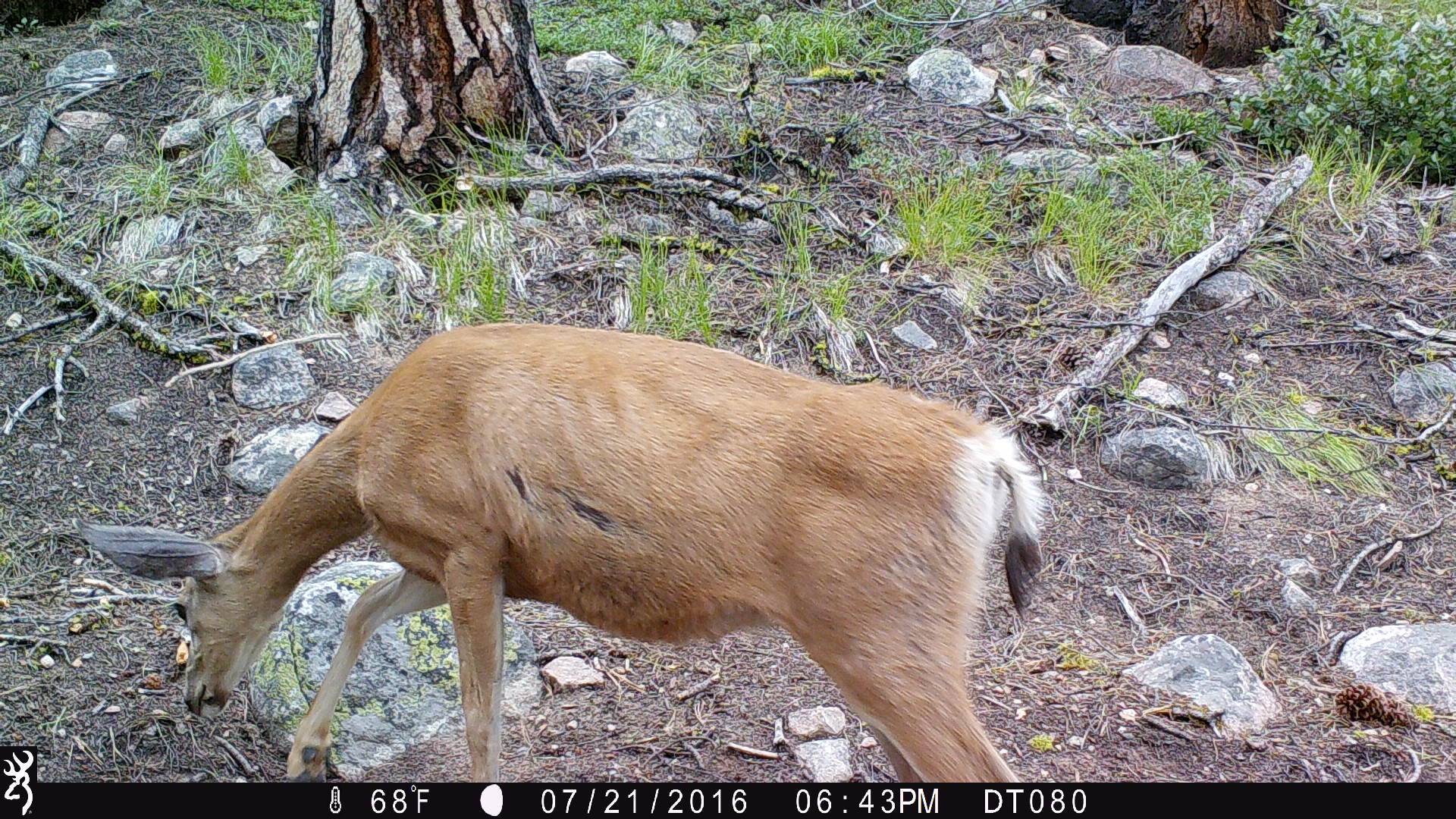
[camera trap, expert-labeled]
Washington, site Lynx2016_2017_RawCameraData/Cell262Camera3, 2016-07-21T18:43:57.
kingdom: Animalia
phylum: Chordata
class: Mammalia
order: Artiodactyla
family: Cervidae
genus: Odocoileus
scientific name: Odocoileus hemionus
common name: mule deer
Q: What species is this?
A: Odocoileus hemionus (mule deer).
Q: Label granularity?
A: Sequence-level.